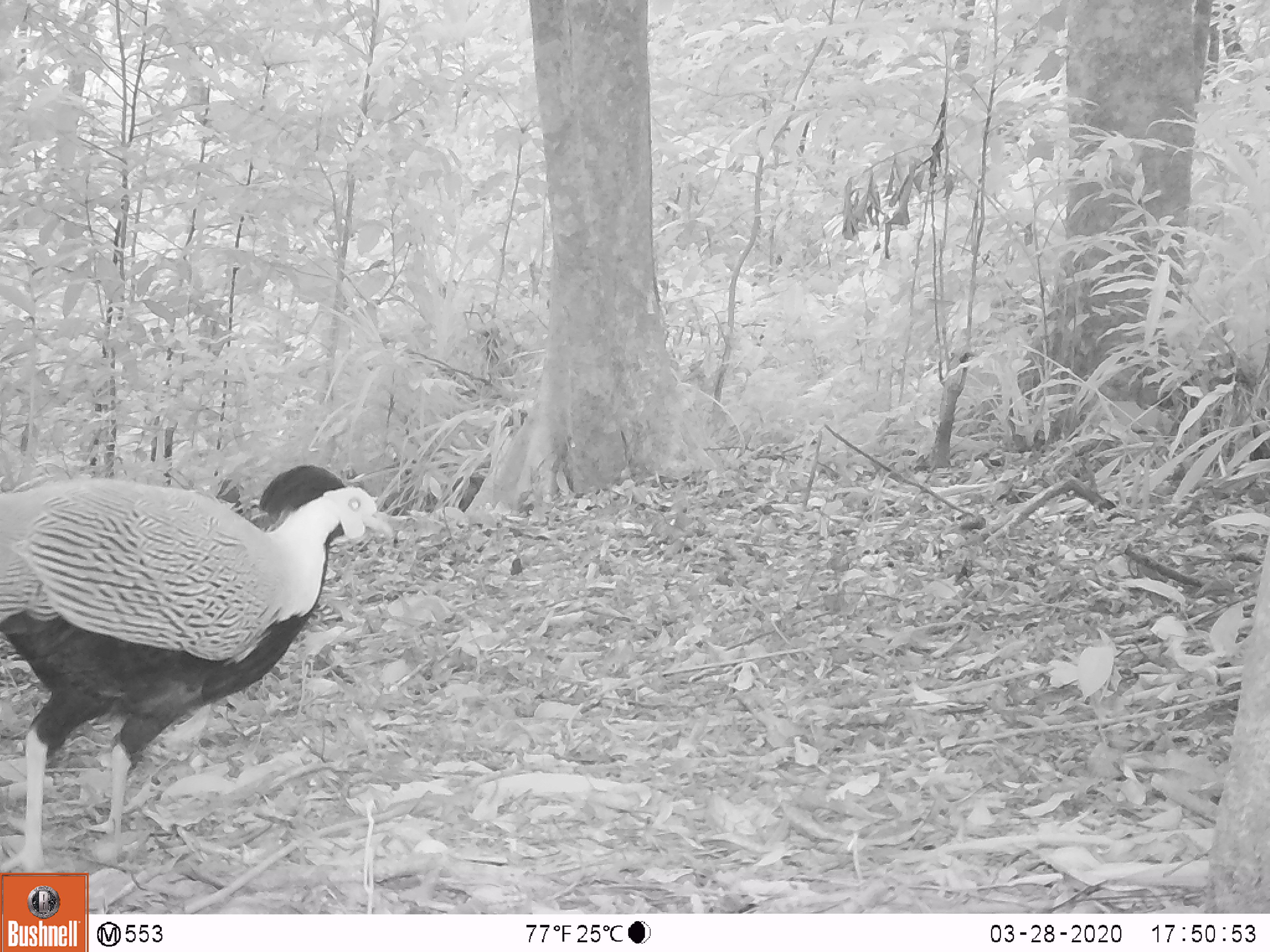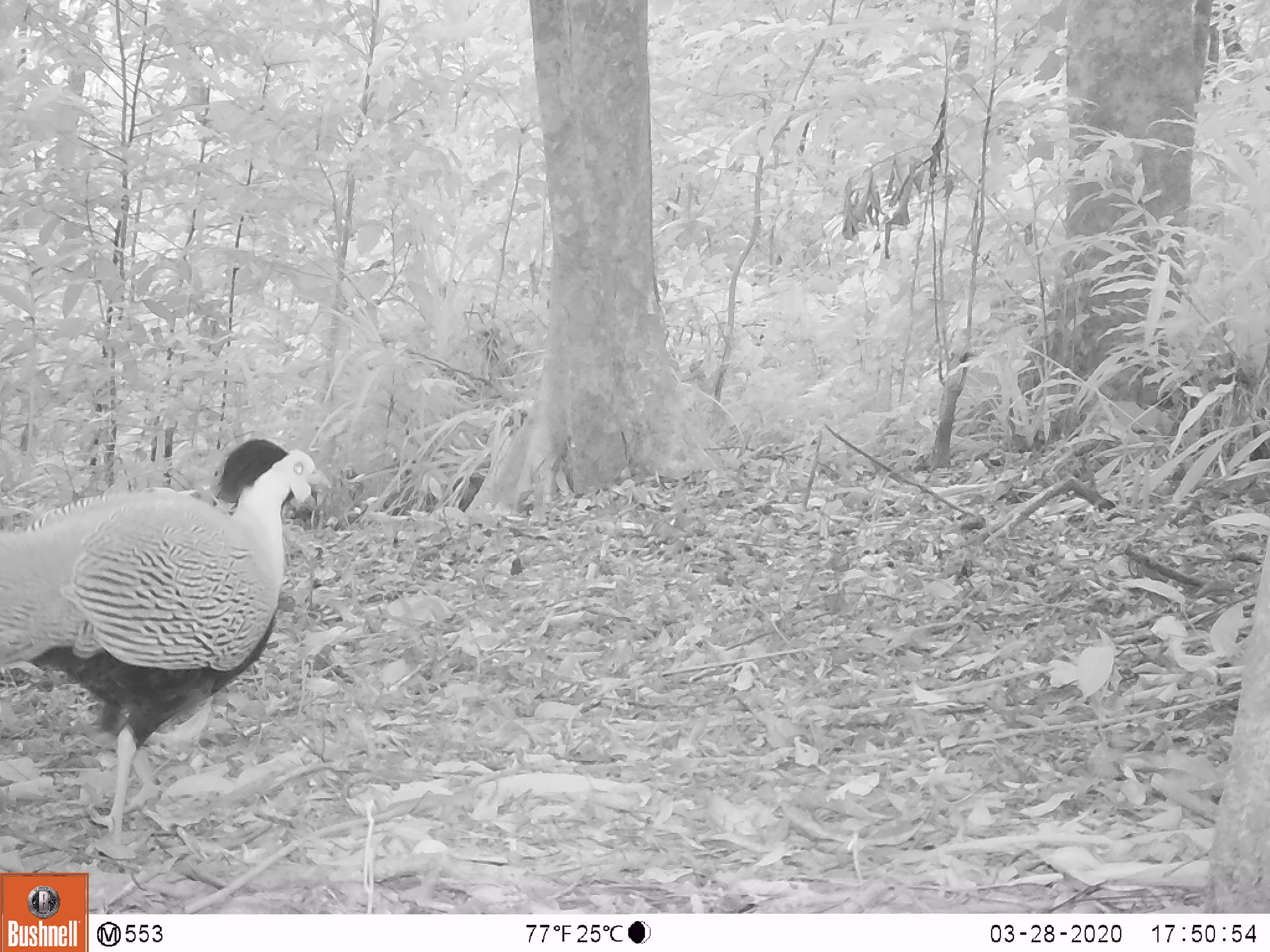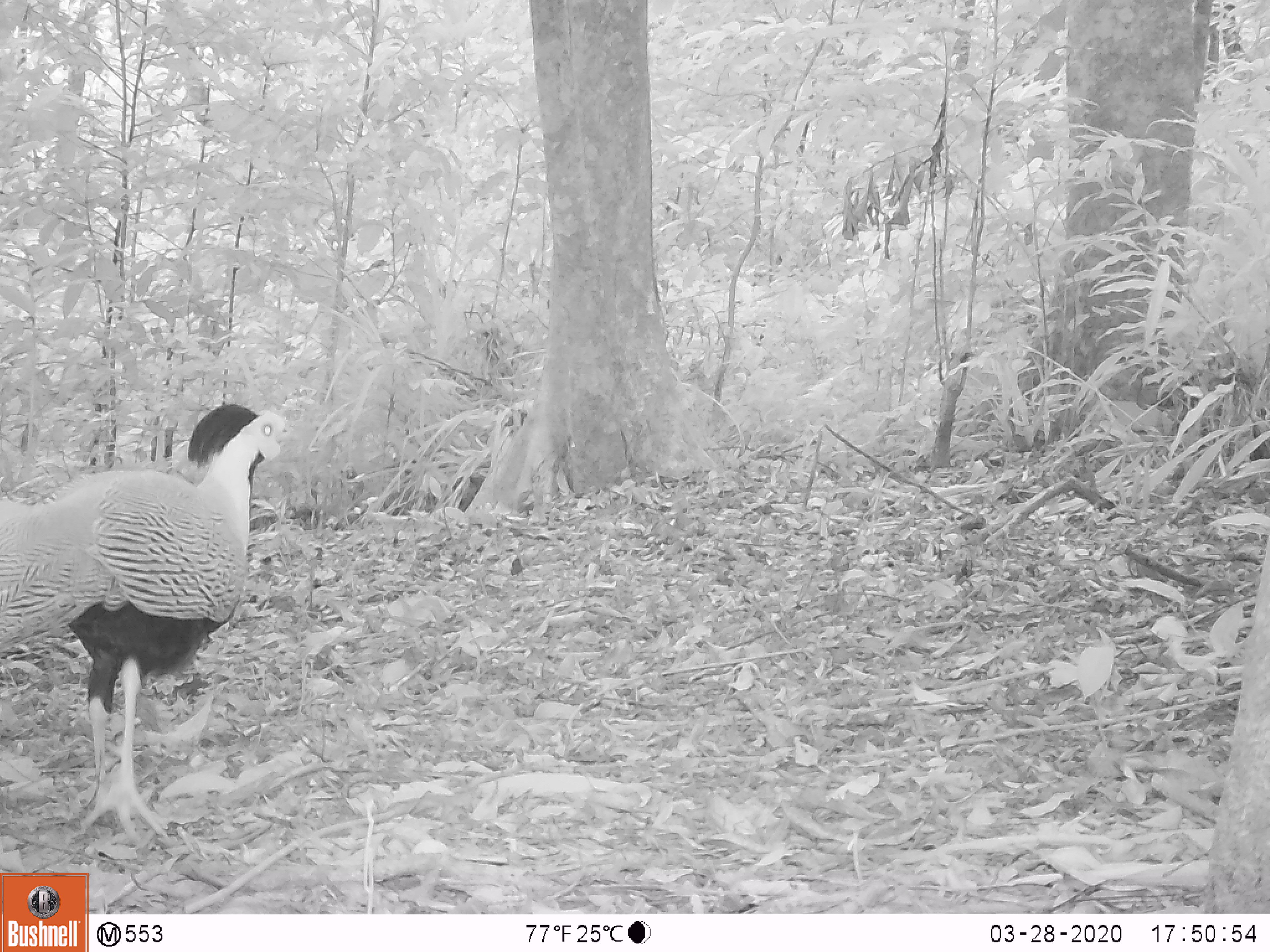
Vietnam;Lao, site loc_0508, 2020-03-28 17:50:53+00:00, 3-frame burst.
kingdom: Animalia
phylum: Chordata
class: Aves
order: Galliformes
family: Phasianidae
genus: Lophura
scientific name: Lophura nycthemera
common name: silver pheasant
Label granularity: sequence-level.